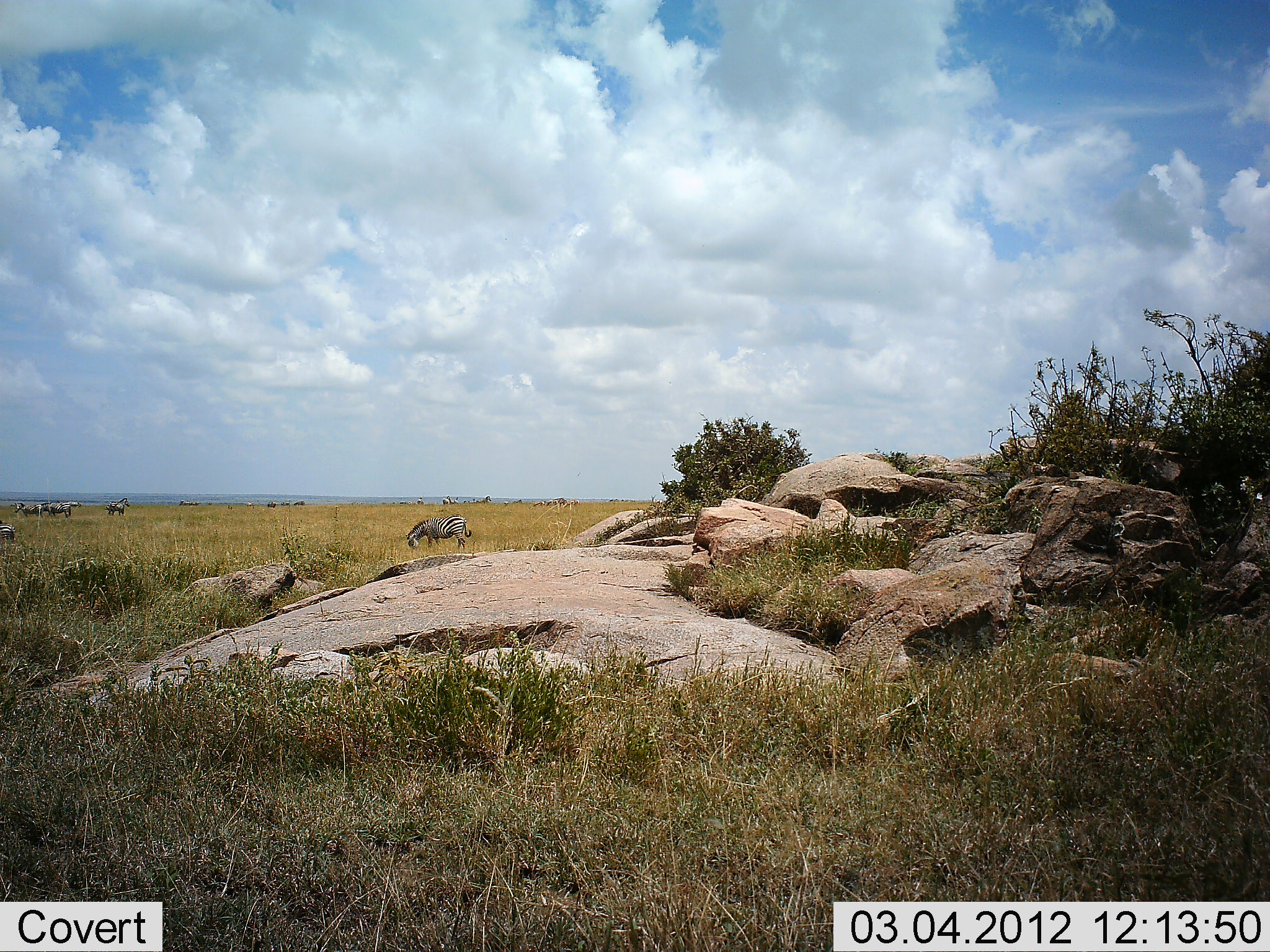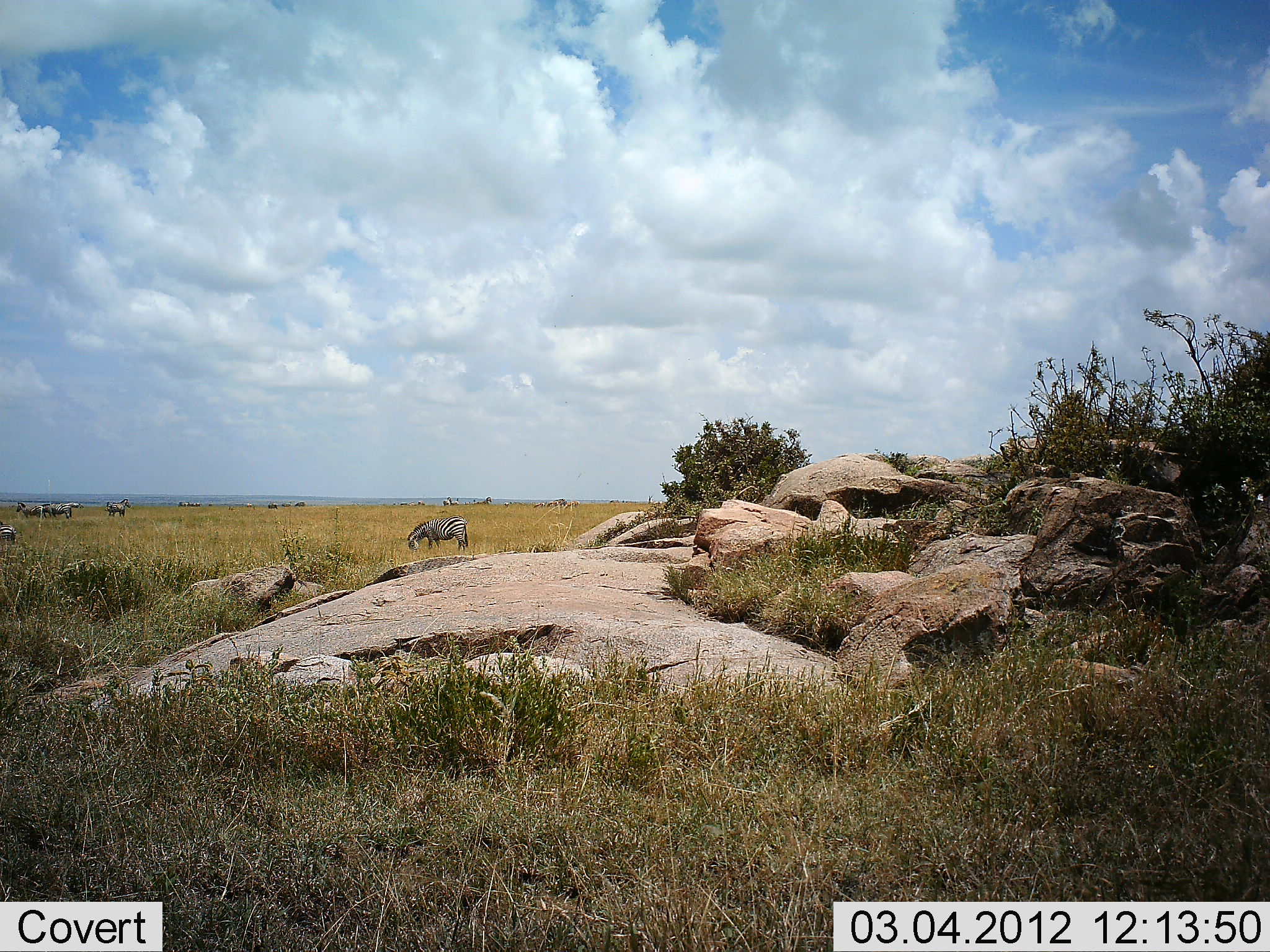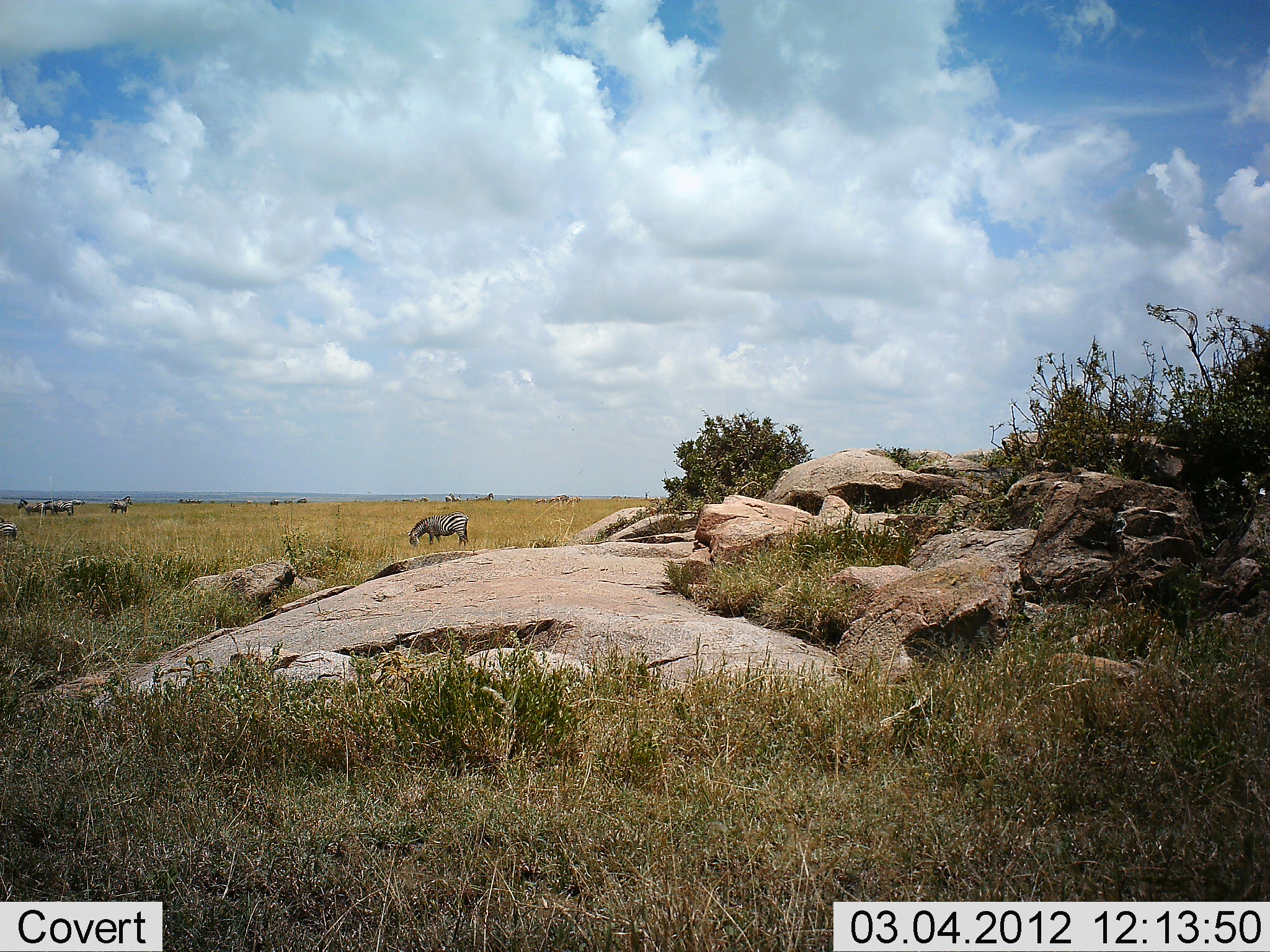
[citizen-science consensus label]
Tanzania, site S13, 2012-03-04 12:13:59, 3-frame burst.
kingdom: Animalia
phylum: Chordata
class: Mammalia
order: Perissodactyla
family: Equidae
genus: Equus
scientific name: Equus quagga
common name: plains zebra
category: zebra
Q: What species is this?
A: Zebra (plains zebra) (Equus quagga).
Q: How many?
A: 5.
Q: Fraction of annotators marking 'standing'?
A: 70%.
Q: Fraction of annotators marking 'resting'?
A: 0%.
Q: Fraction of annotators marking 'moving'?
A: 4%.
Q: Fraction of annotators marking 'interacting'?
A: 0%.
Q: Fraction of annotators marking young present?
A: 0%.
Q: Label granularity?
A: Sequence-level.